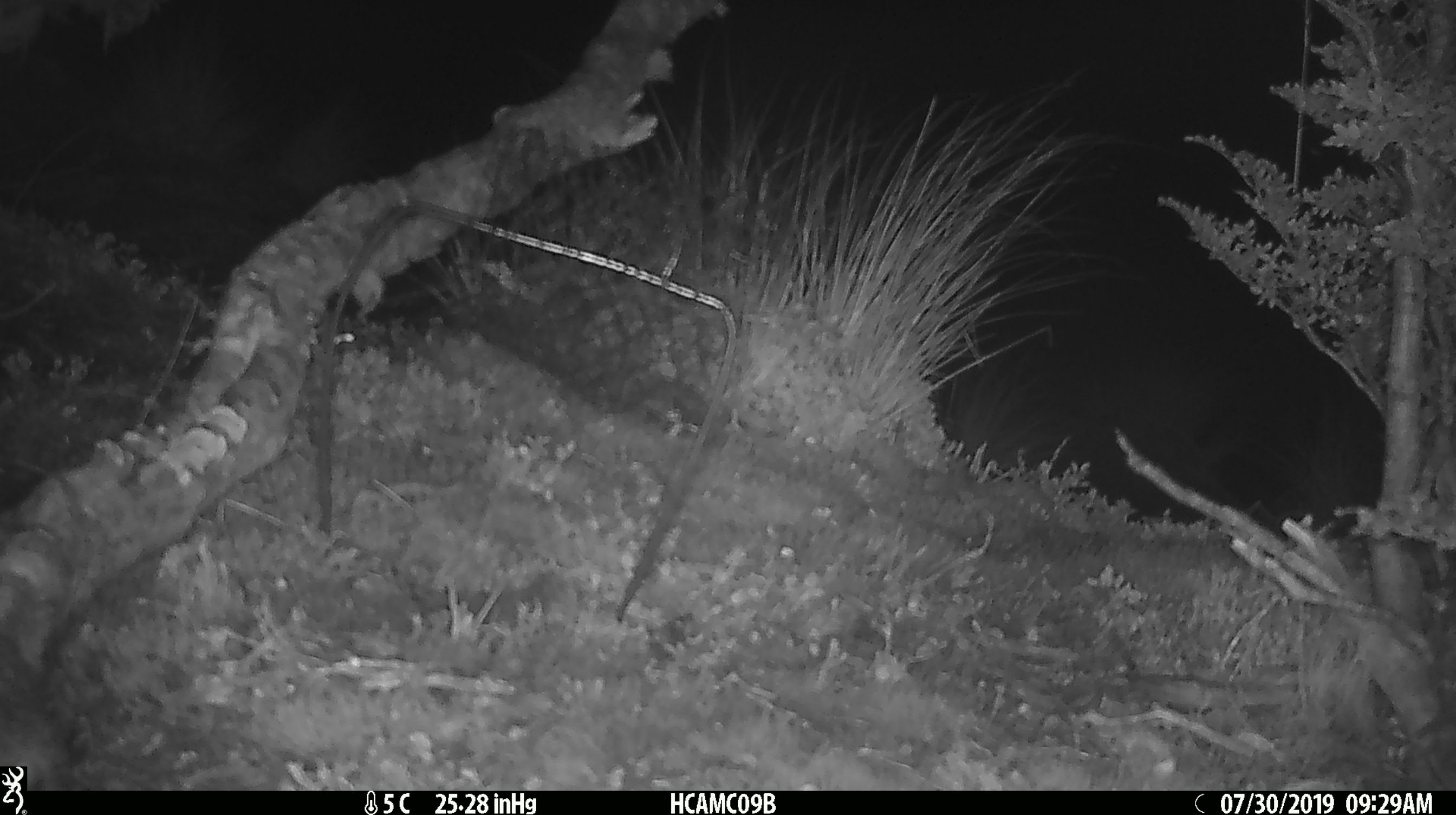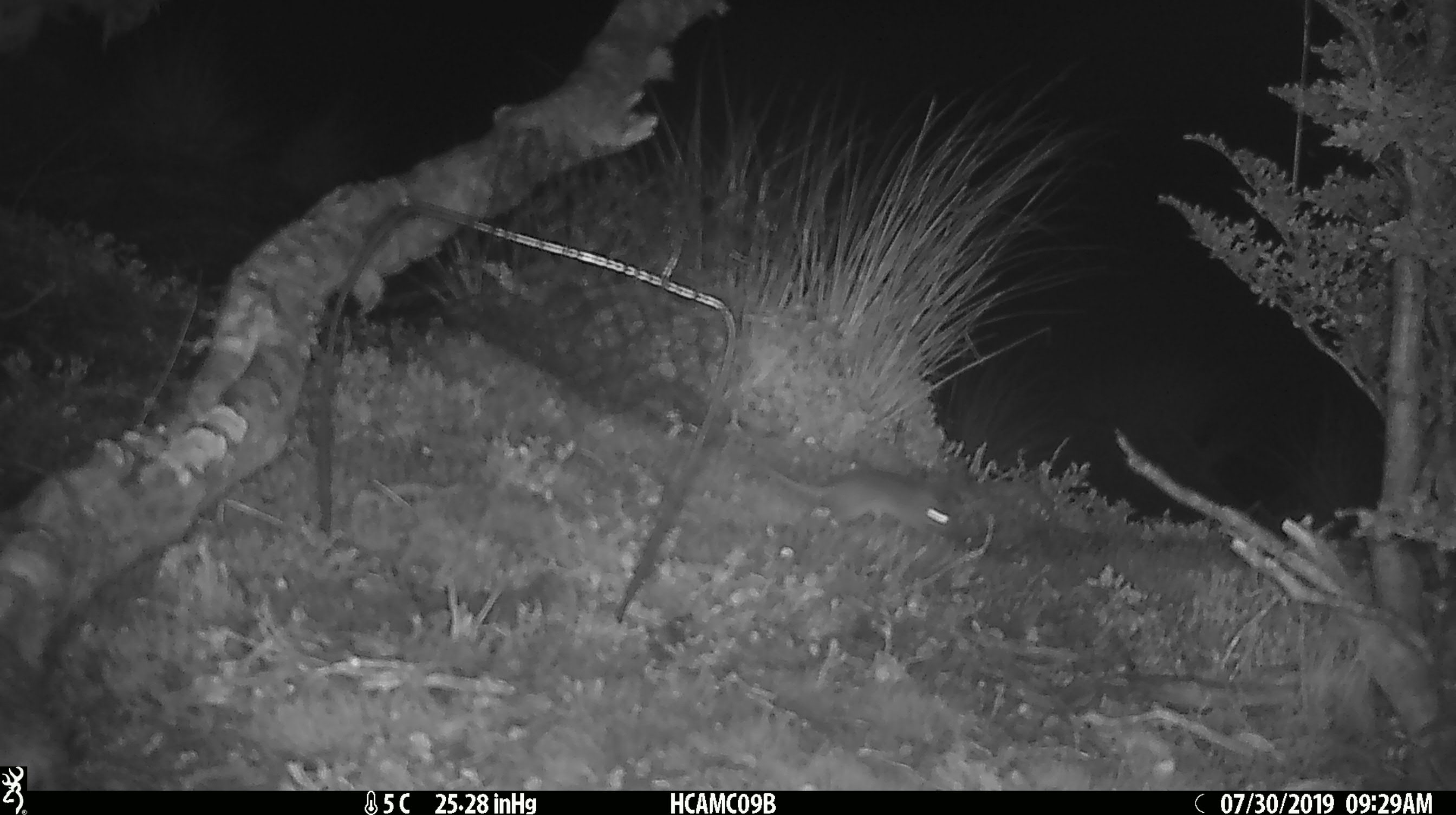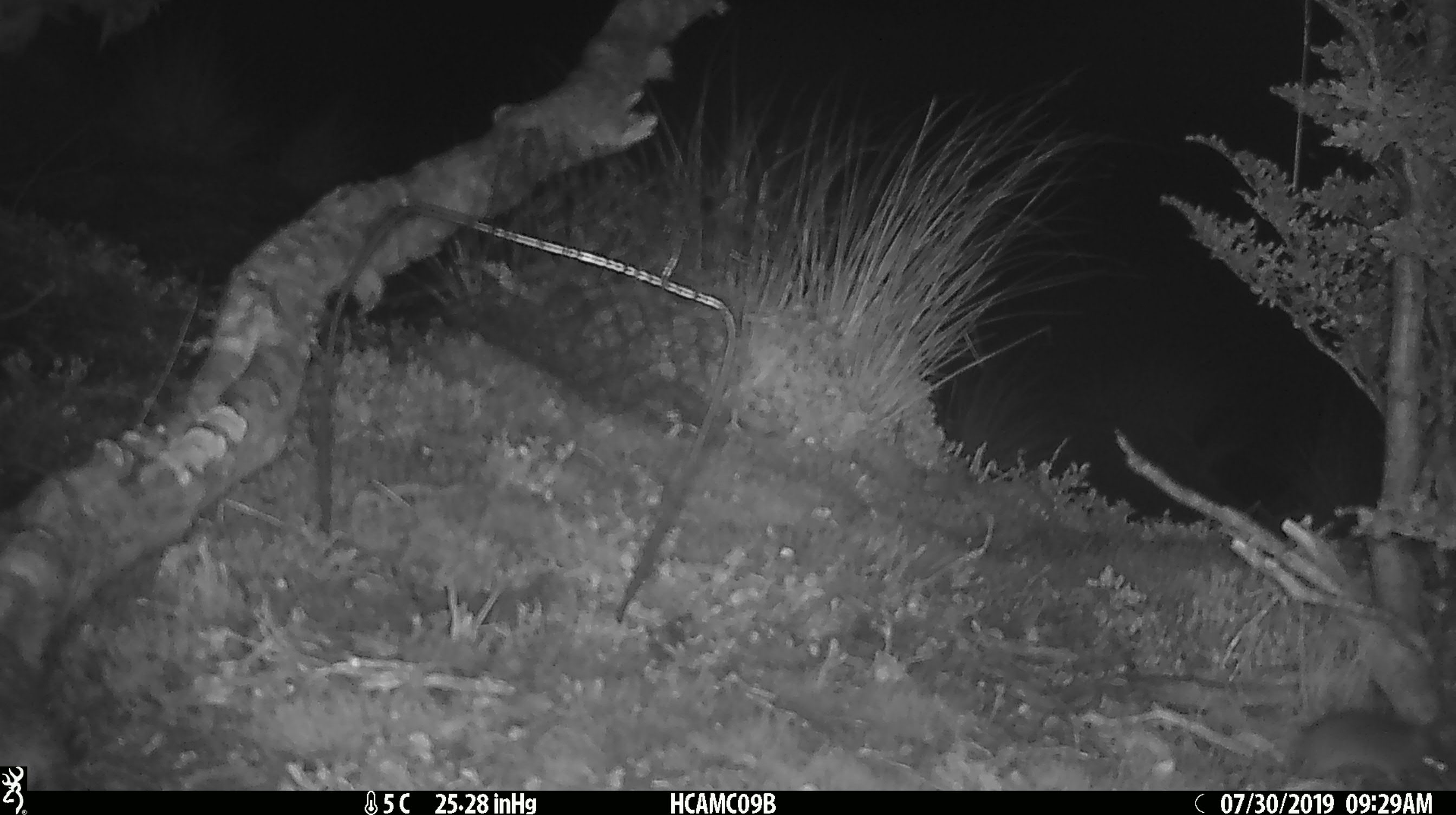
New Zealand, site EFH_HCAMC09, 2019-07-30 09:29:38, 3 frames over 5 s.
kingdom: Animalia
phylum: Chordata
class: Mammalia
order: Rodentia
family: Muridae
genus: Mus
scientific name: Mus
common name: mouse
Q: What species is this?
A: Mouse (Mus).